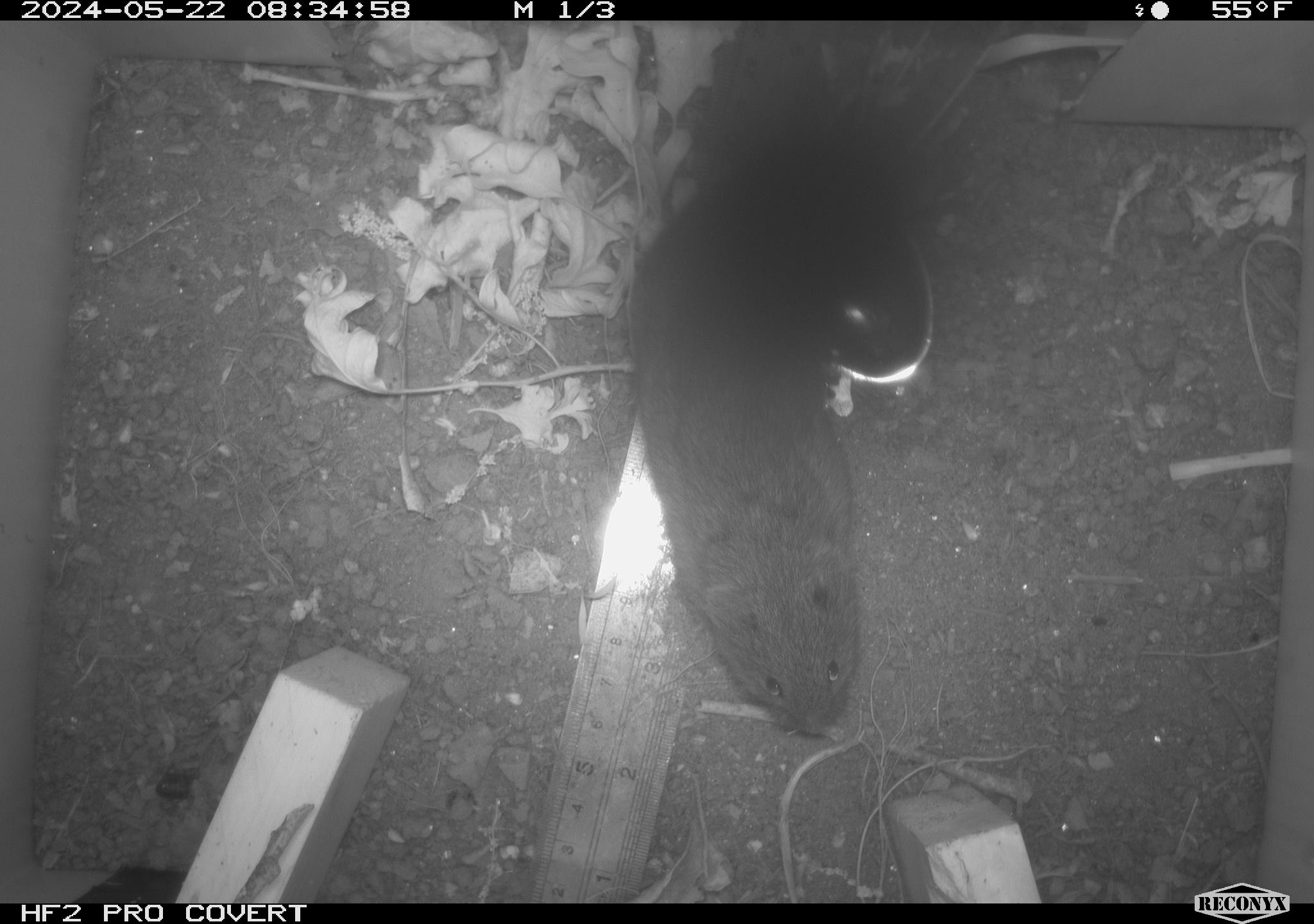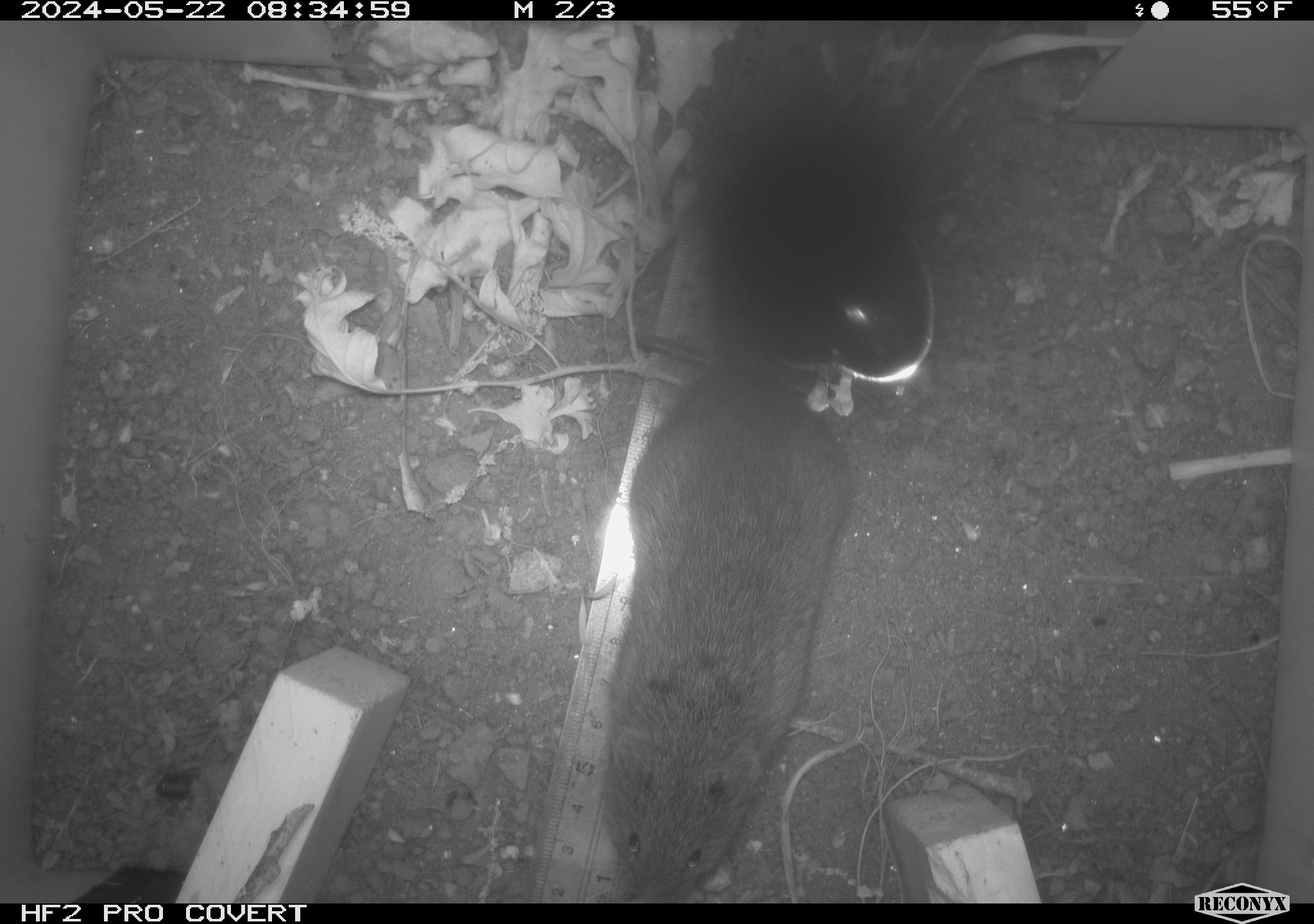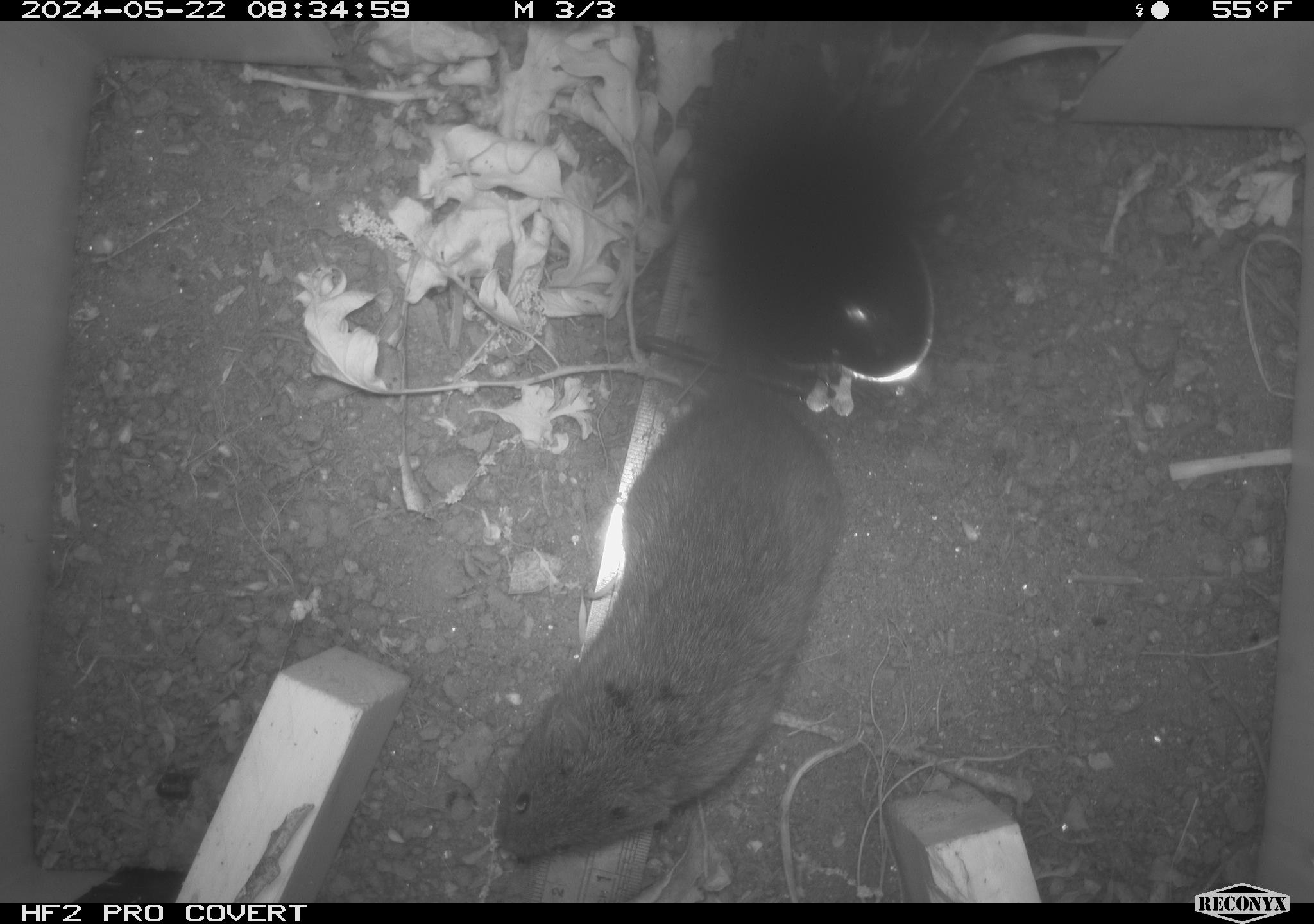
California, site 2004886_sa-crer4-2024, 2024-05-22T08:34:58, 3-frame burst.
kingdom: Animalia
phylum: Chordata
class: Mammalia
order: Rodentia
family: Cricetidae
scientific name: Arvicolinae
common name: voles, lemmings, and muskrats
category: arvicolinae subfamily